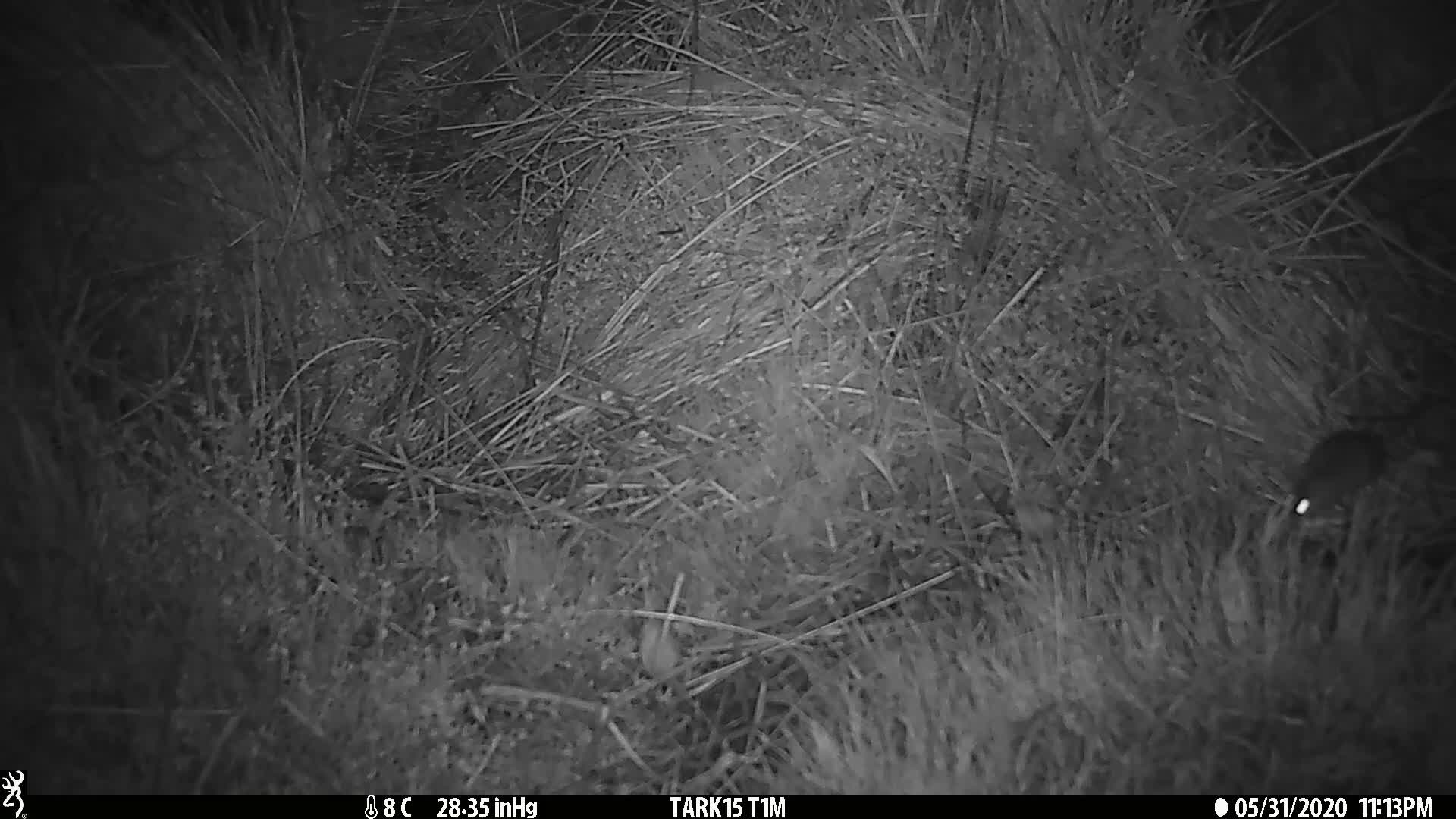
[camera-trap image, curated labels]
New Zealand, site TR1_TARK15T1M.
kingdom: Animalia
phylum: Chordata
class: Mammalia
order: Rodentia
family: Muridae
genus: Mus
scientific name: Mus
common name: mouse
Mouse (Mus).